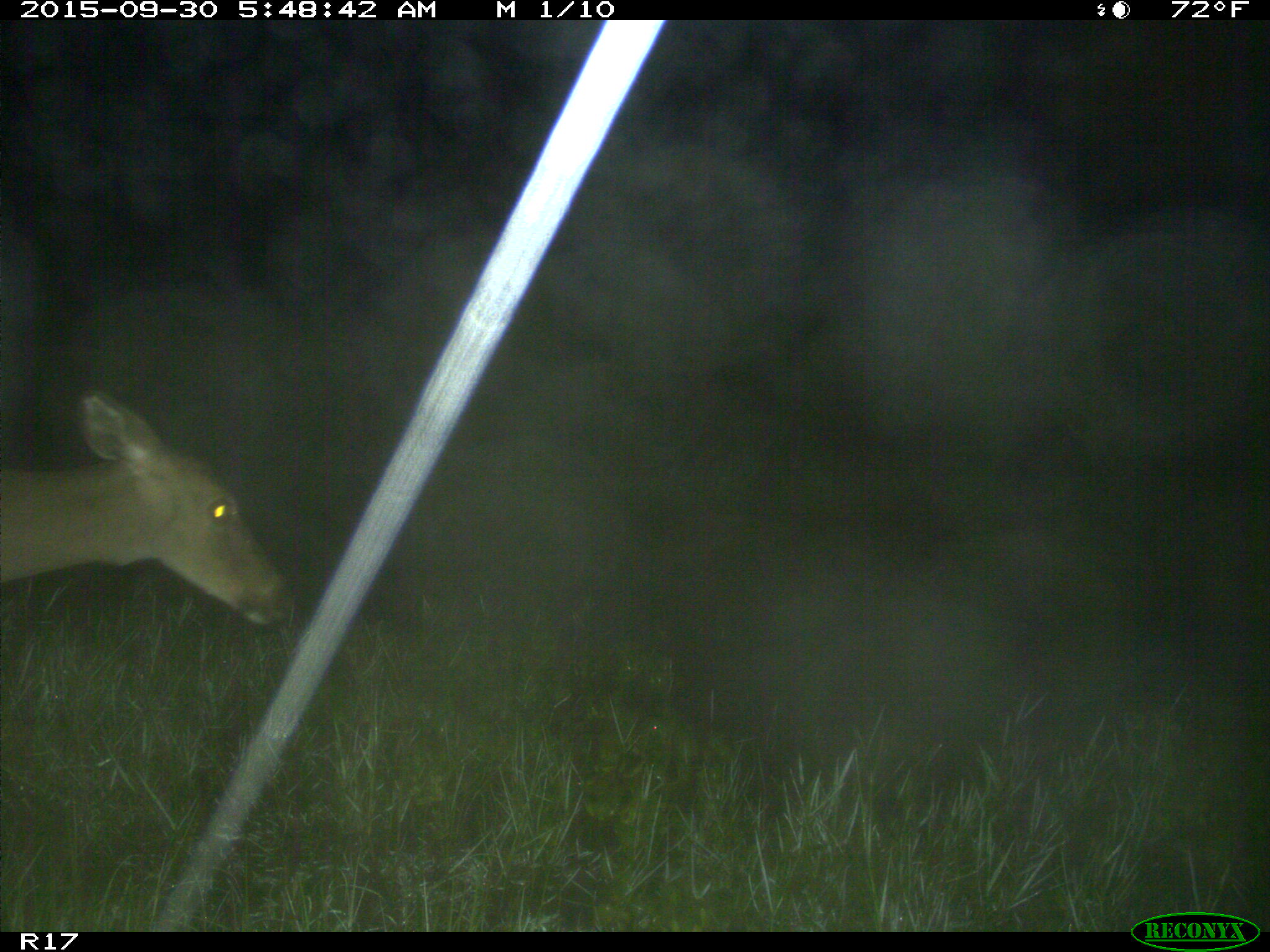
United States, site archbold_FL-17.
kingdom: Animalia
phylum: Chordata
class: Mammalia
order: Artiodactyla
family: Cervidae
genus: Odocoileus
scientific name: Odocoileus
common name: deer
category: unidentified deer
Unidentified deer (deer) (Odocoileus).